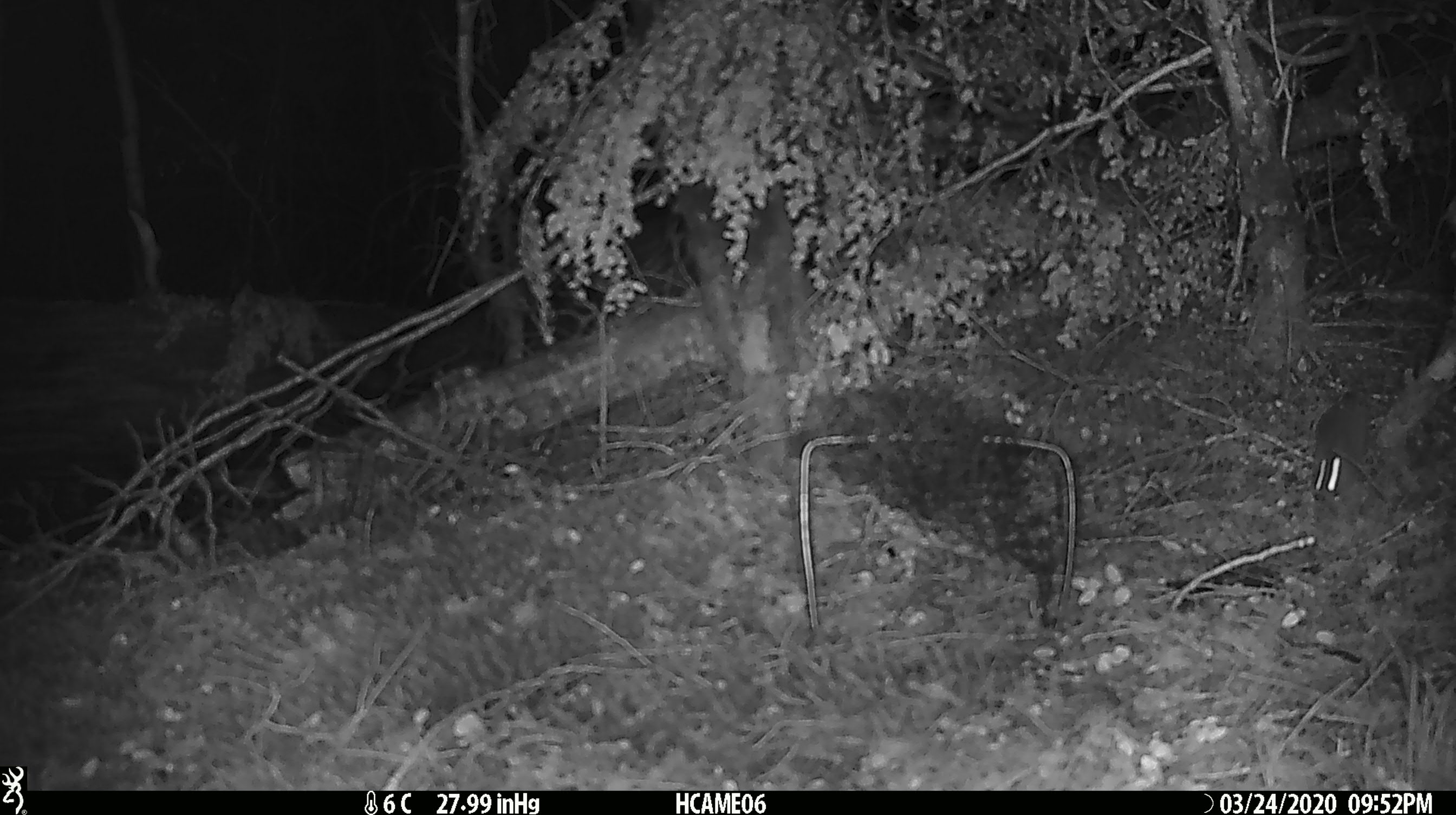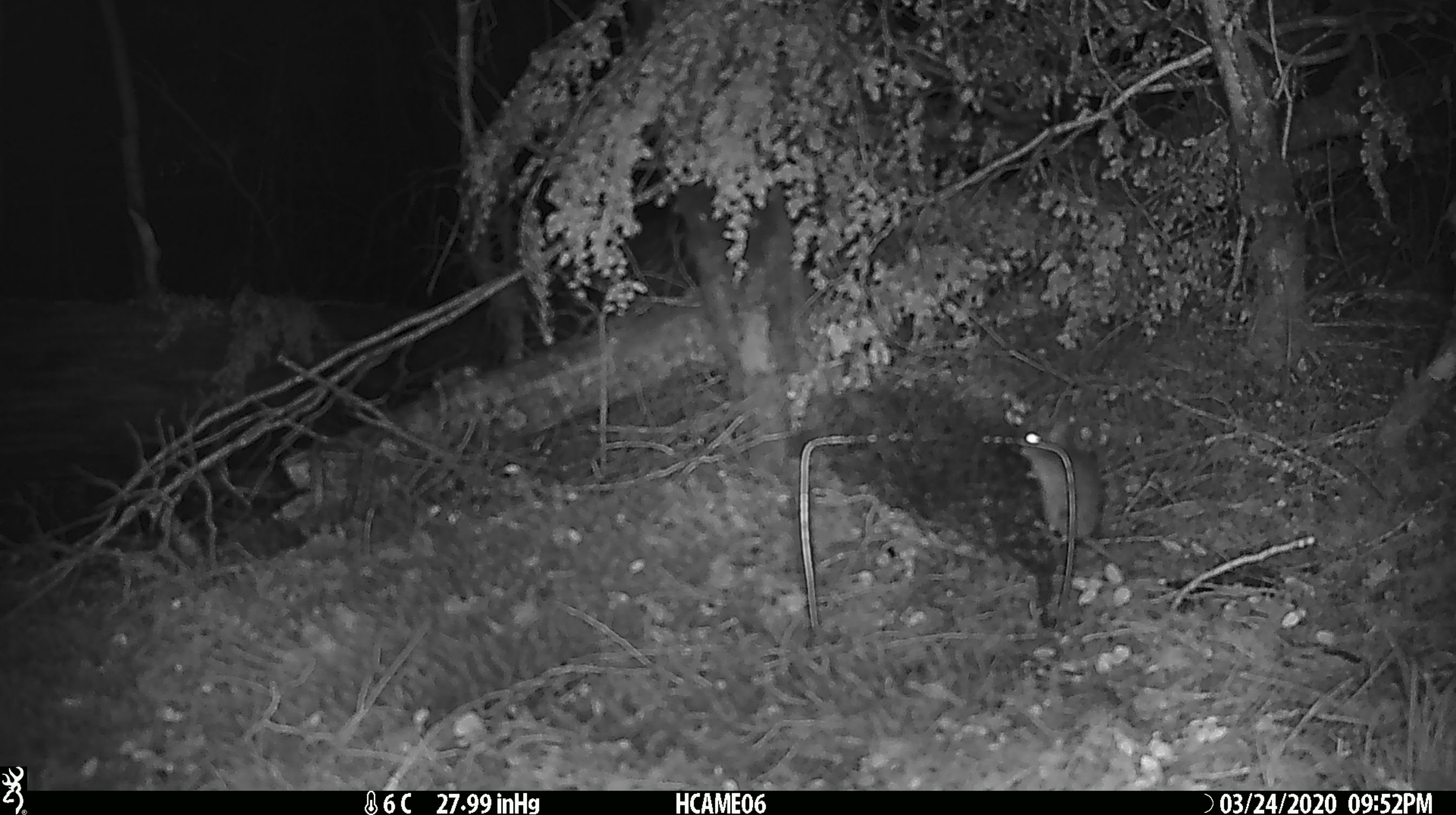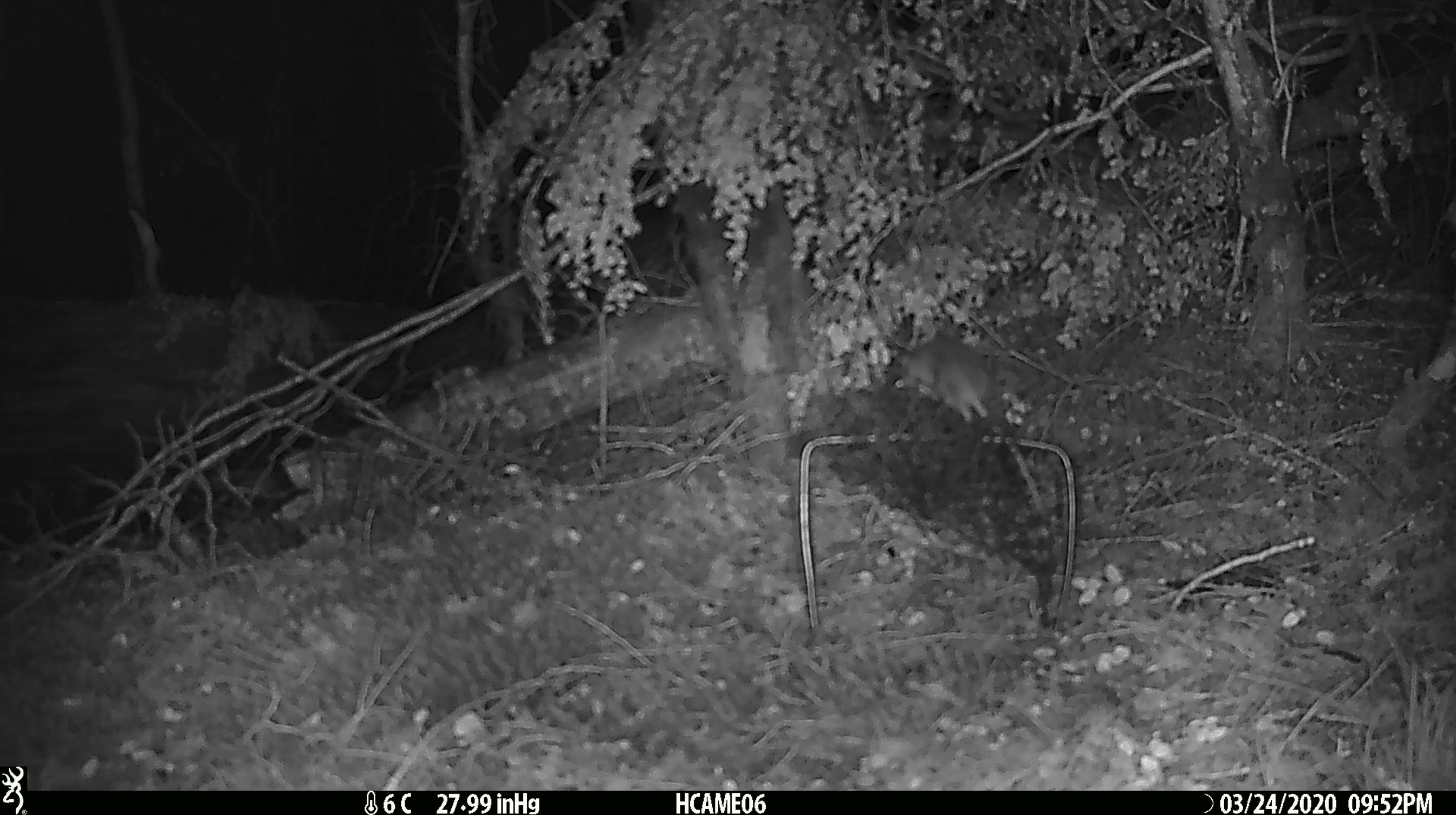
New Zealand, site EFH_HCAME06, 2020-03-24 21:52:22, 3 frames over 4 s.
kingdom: Animalia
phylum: Chordata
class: Mammalia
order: Rodentia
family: Muridae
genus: Mus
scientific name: Mus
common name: mouse